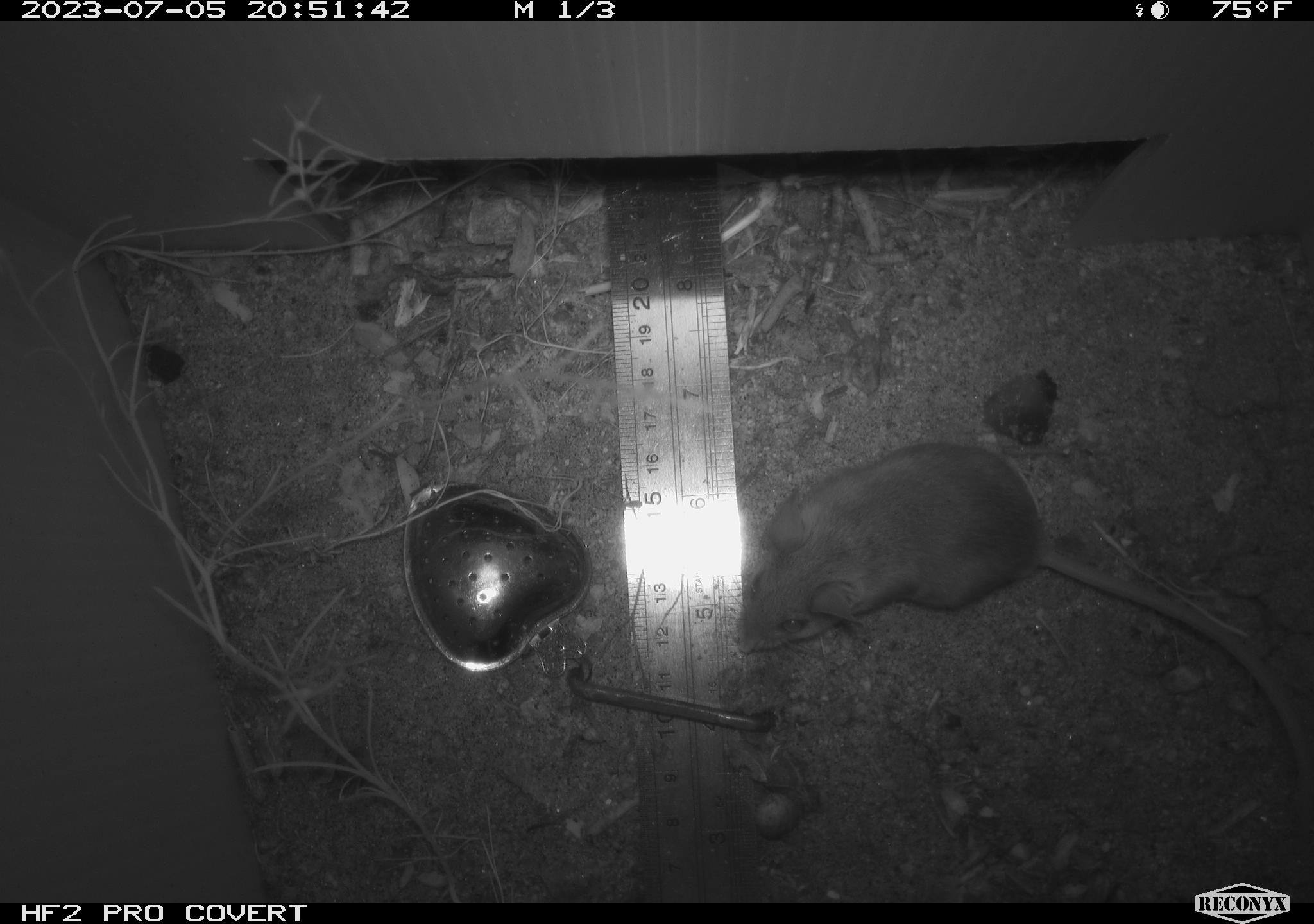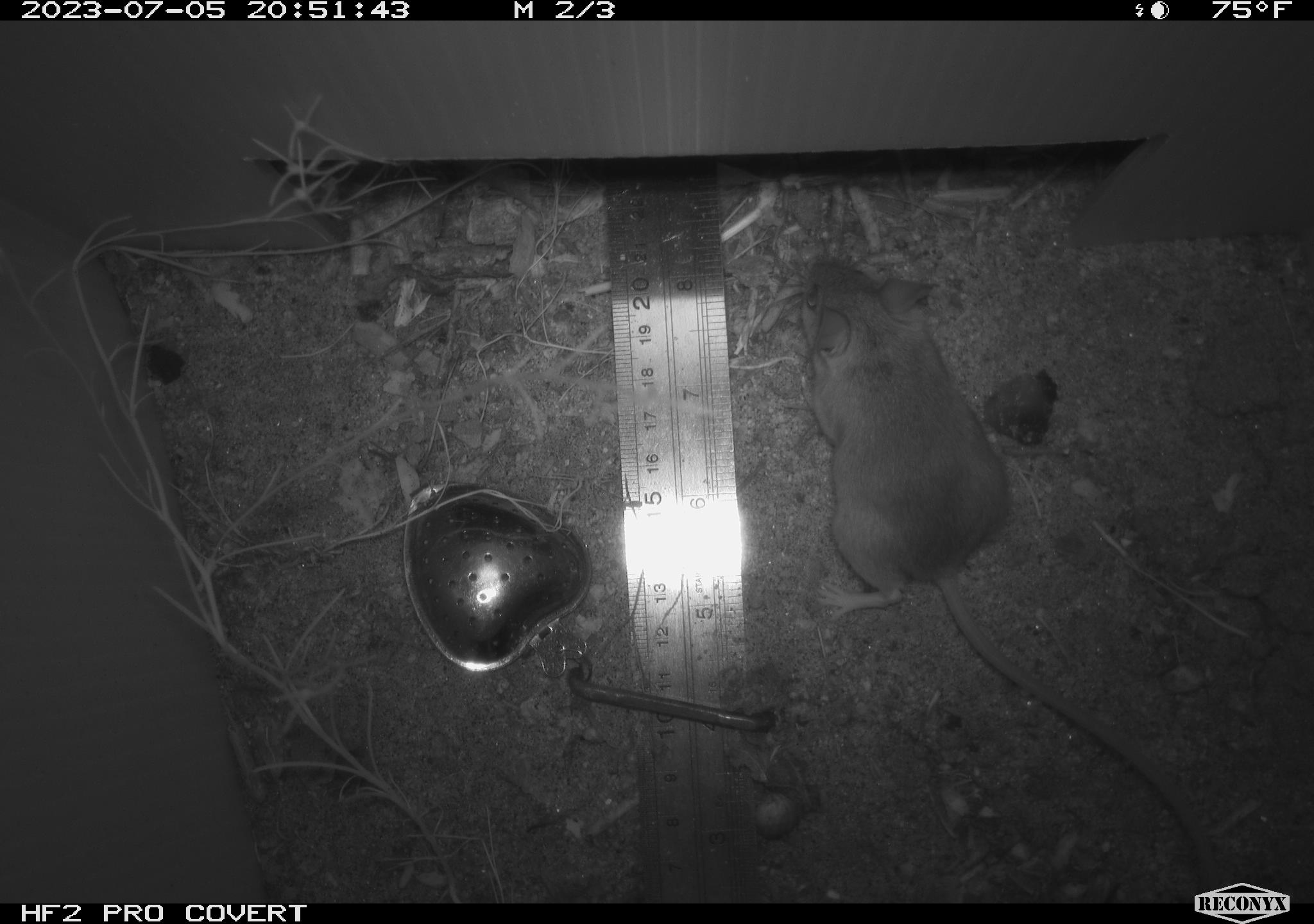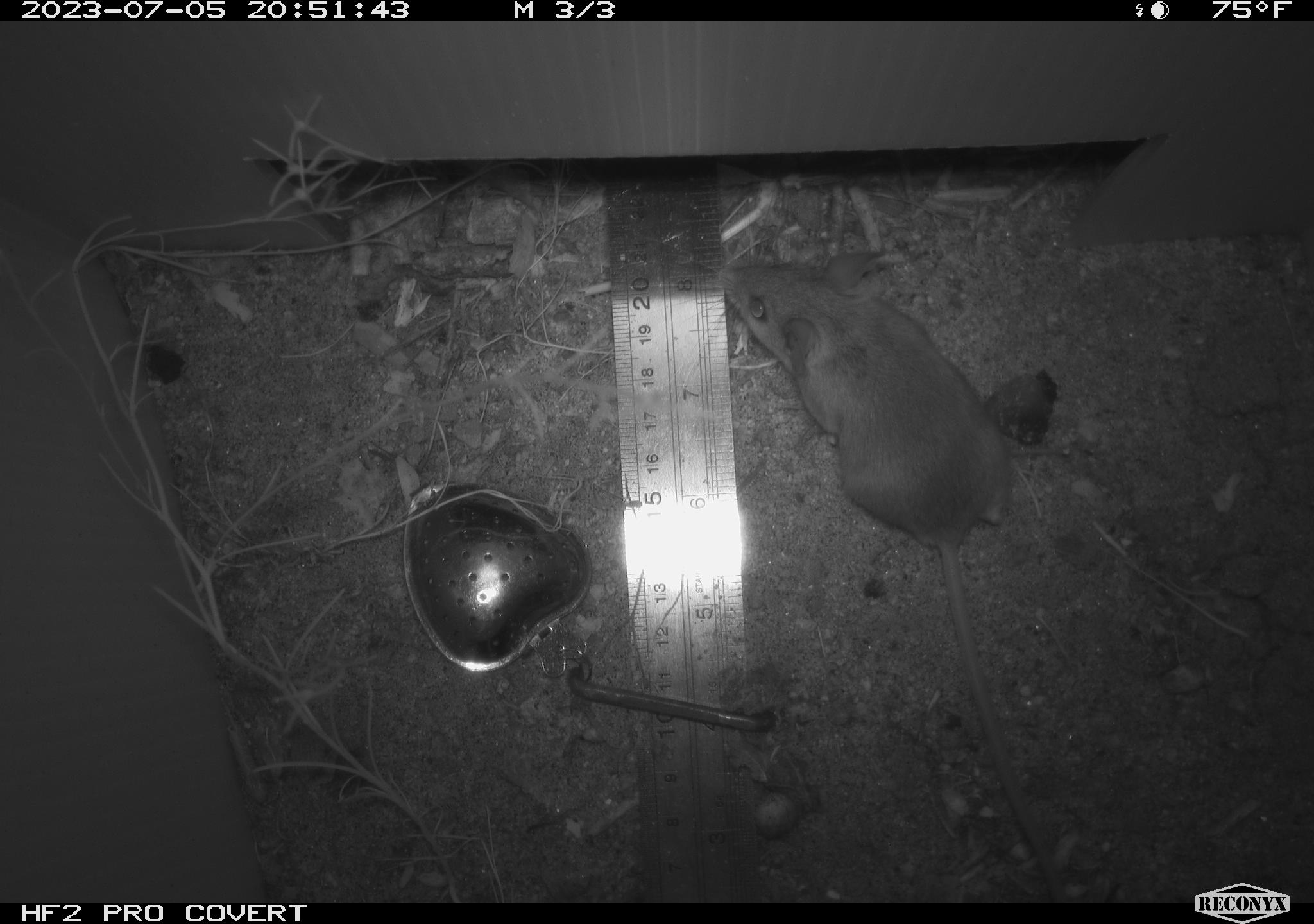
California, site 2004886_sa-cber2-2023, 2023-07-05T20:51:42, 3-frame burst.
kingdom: Animalia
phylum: Chordata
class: Mammalia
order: Rodentia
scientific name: Rodentia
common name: mouse species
Mouse species (Rodentia).